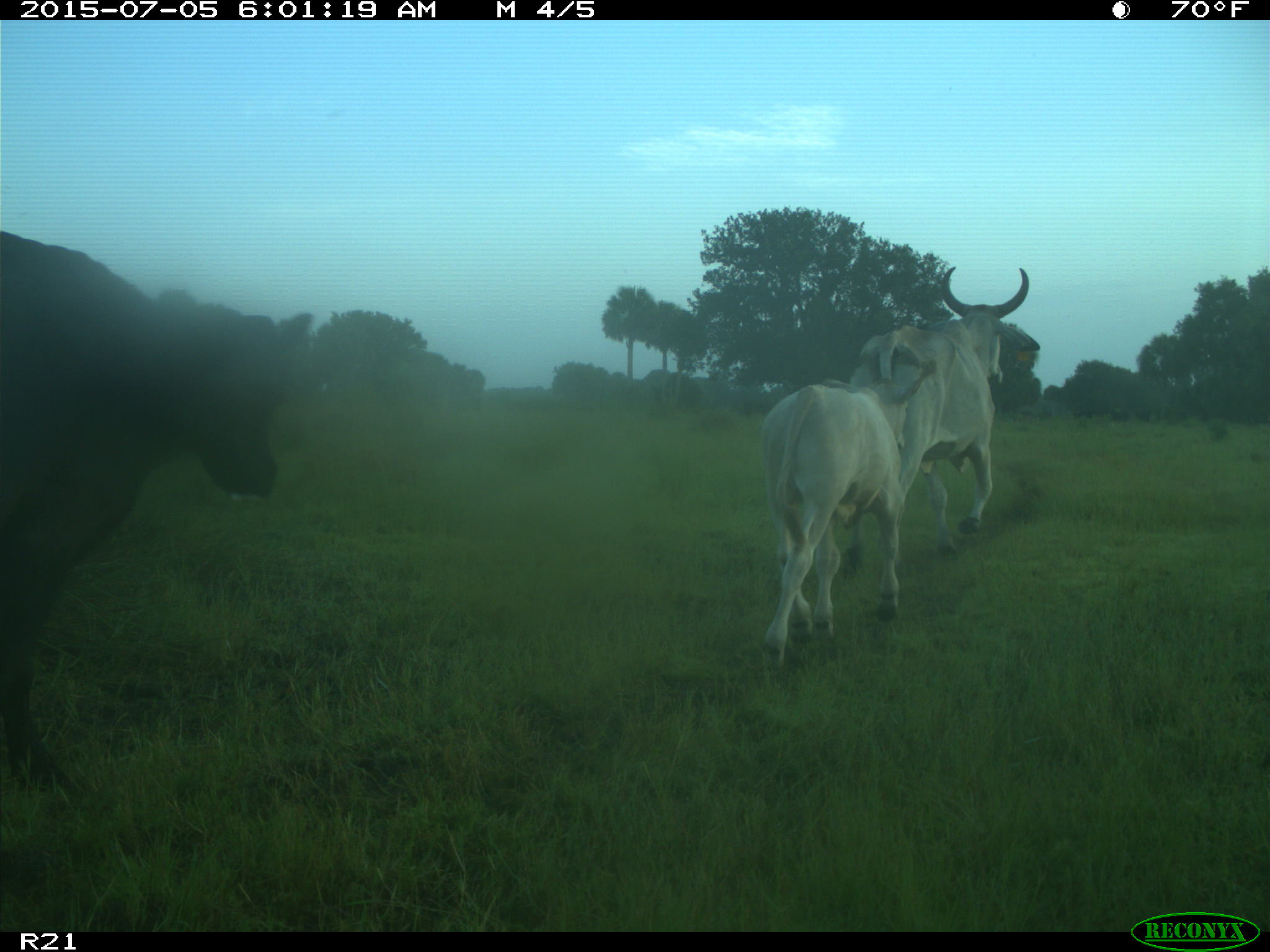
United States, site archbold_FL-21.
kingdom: Animalia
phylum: Chordata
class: Mammalia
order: Artiodactyla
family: Bovidae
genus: Bos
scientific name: Bos taurus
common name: domestic cow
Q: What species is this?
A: Bos taurus (domestic cow).